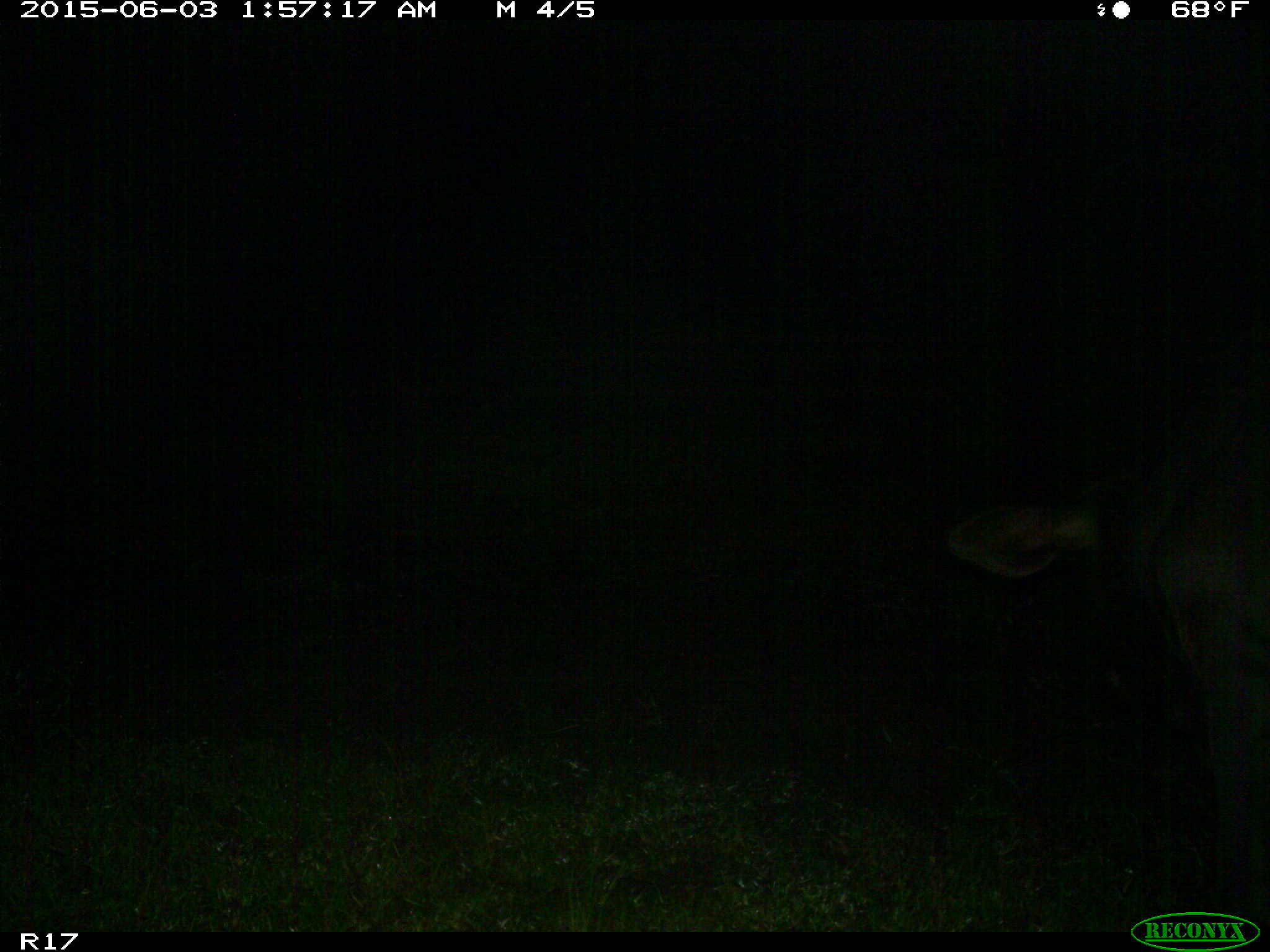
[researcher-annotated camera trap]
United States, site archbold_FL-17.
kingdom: Animalia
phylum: Chordata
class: Mammalia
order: Artiodactyla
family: Bovidae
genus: Bos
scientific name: Bos taurus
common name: domestic cow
Bos taurus (domestic cow).